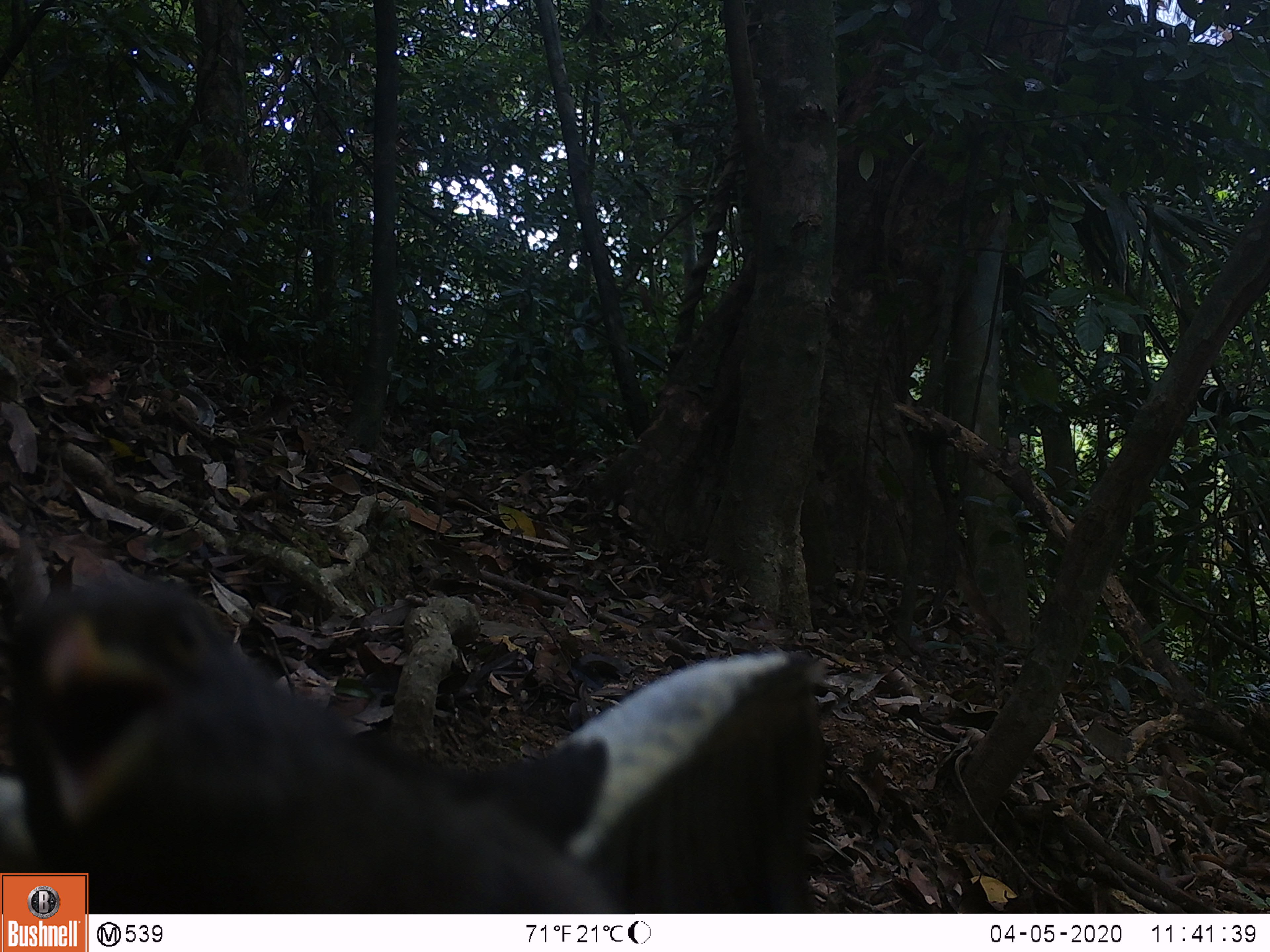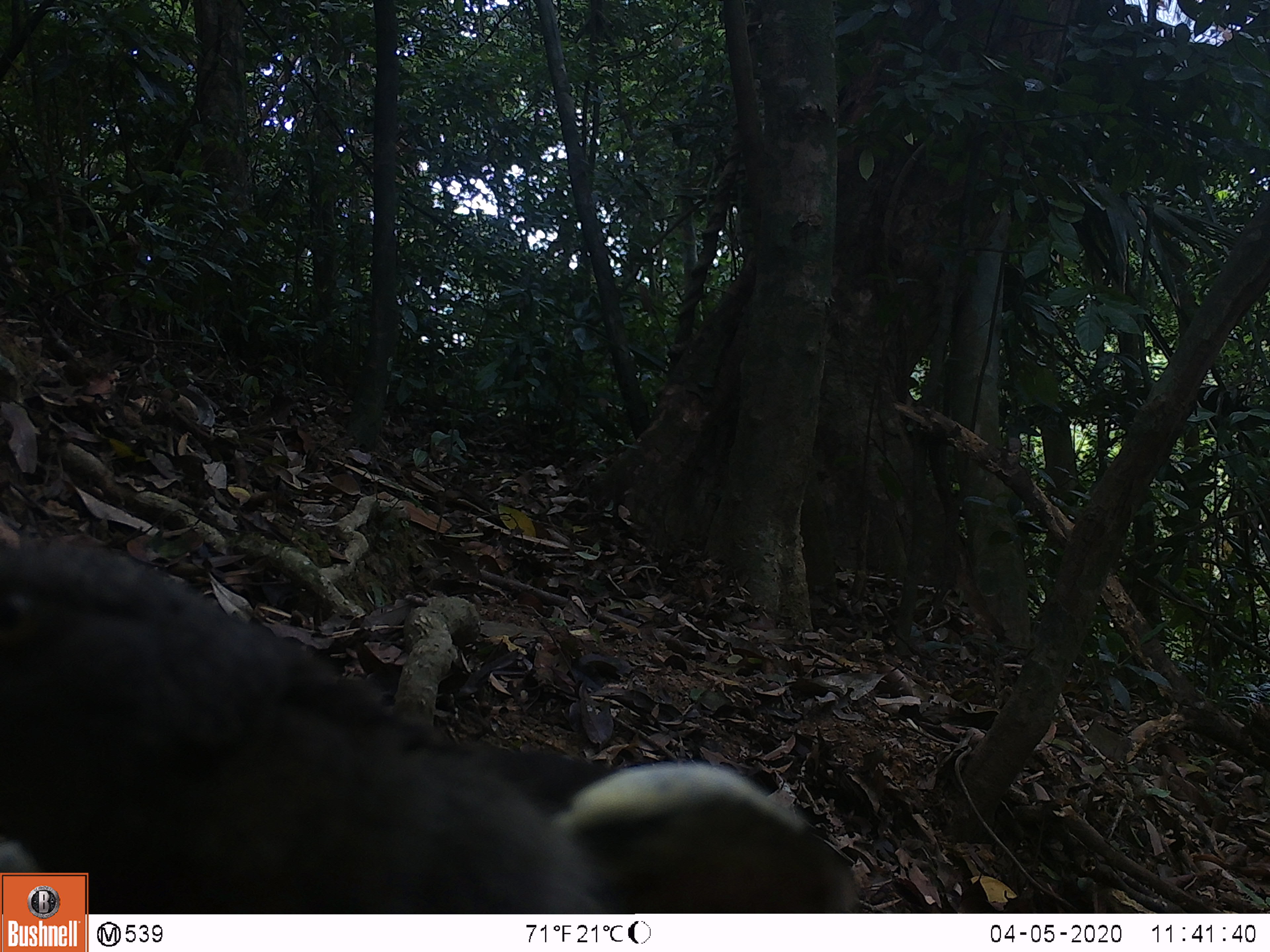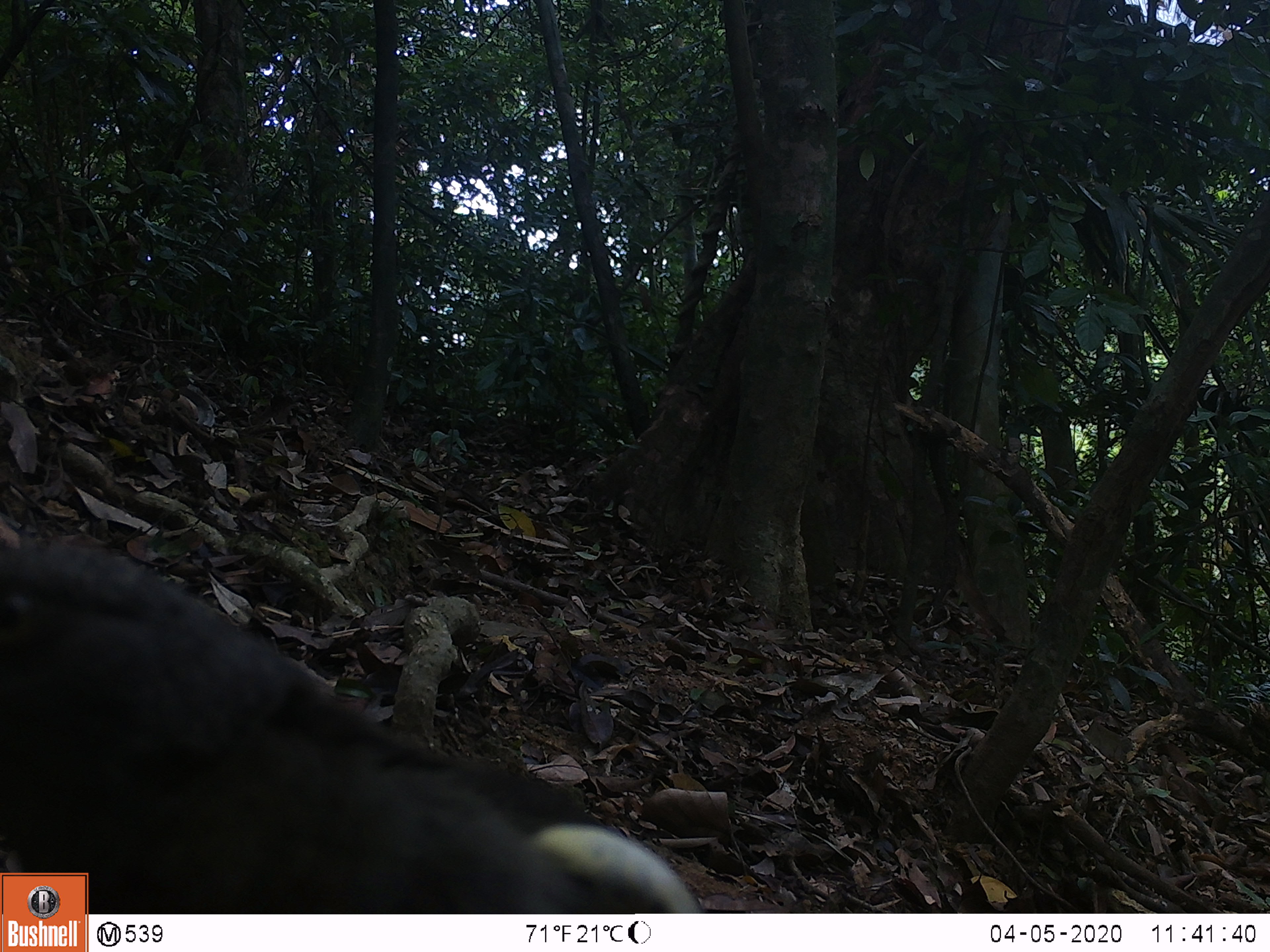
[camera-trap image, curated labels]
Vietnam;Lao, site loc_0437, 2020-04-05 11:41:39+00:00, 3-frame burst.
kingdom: Animalia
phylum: Chordata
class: Aves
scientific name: Aves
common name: bird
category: unidentified bird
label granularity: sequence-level